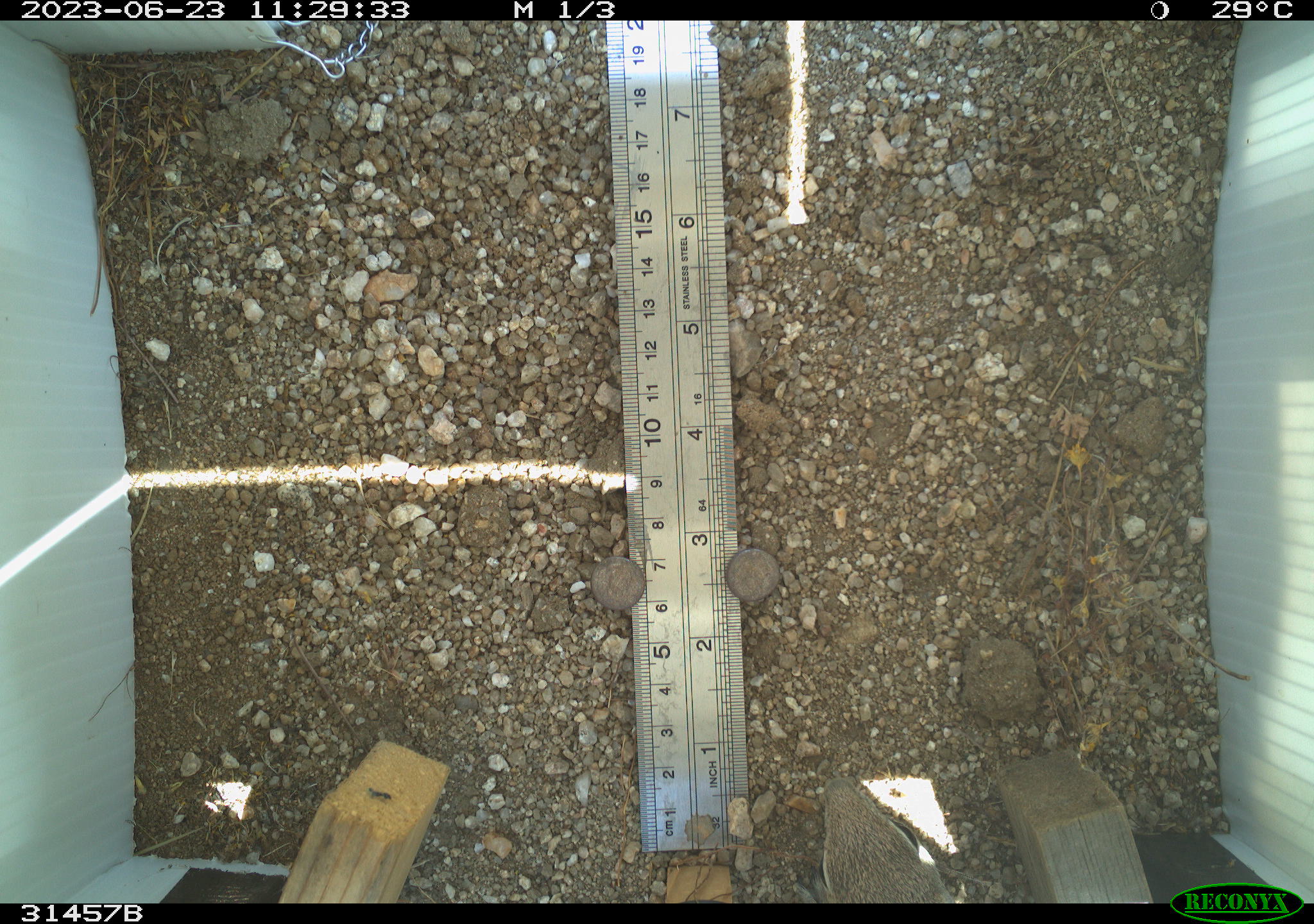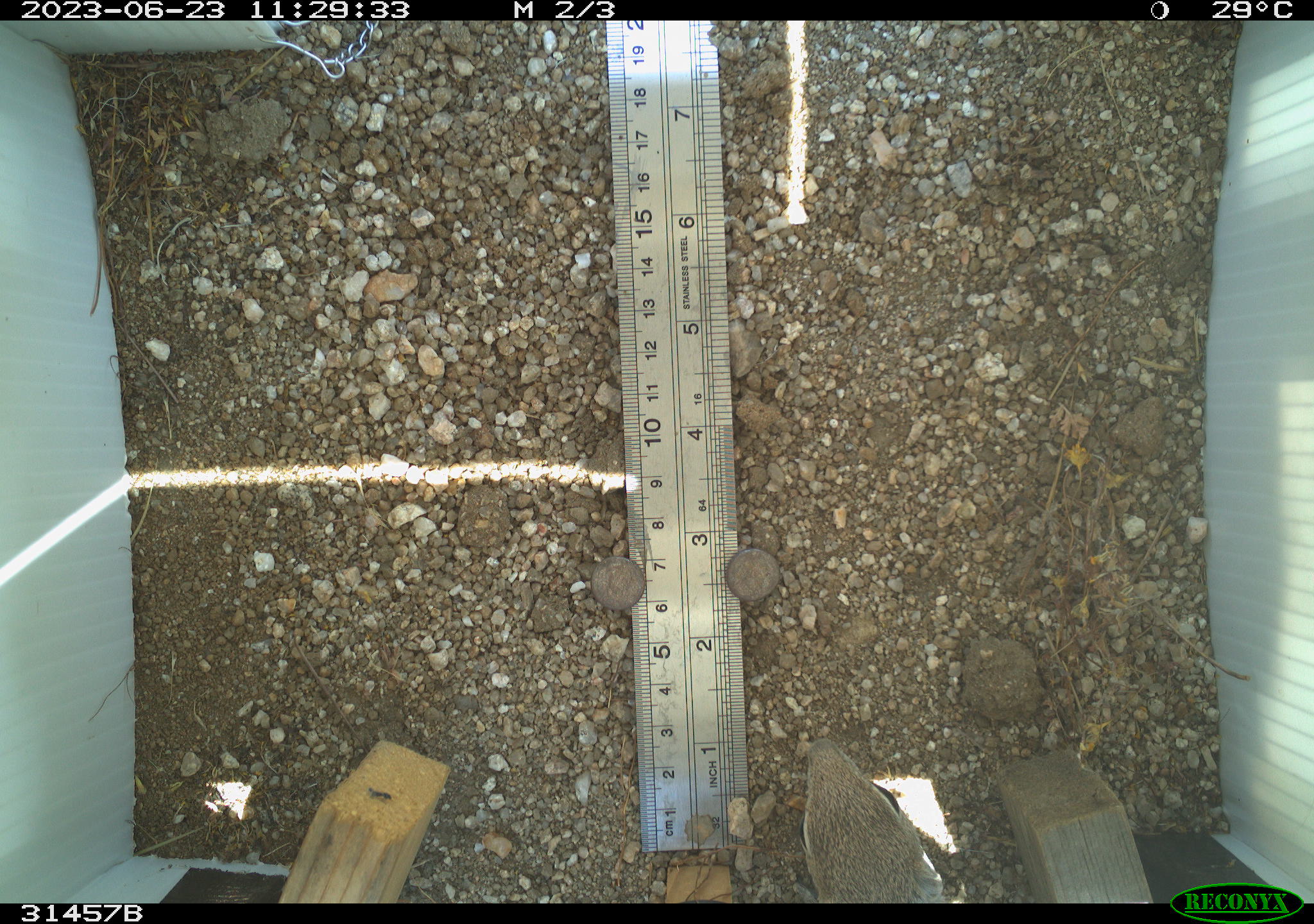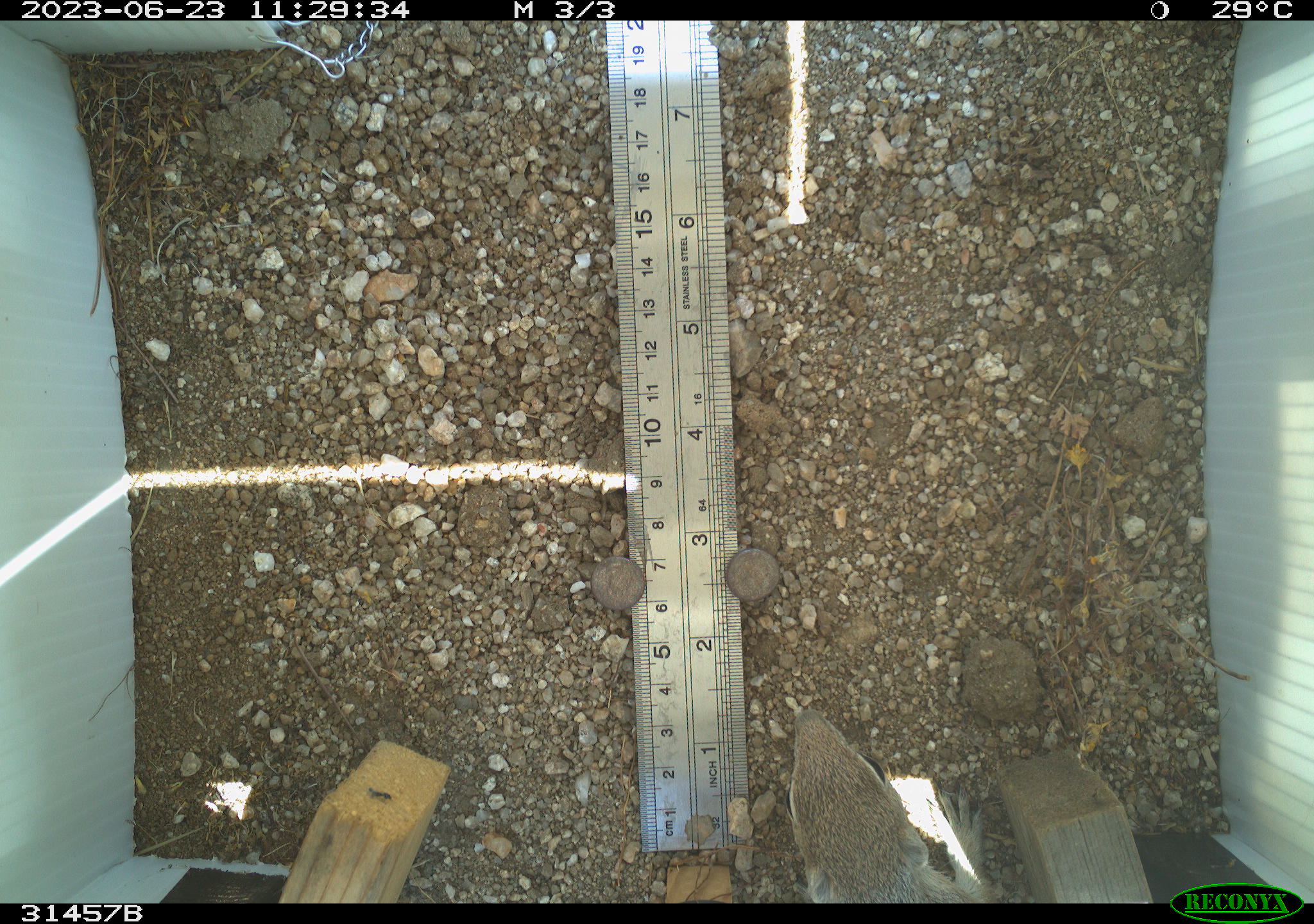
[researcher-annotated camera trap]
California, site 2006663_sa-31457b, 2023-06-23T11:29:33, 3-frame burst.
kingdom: Animalia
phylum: Chordata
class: Mammalia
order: Rodentia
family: Sciuridae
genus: Ammospermophilus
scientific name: Ammospermophilus leucurus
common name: white-tailed antelope squirrel